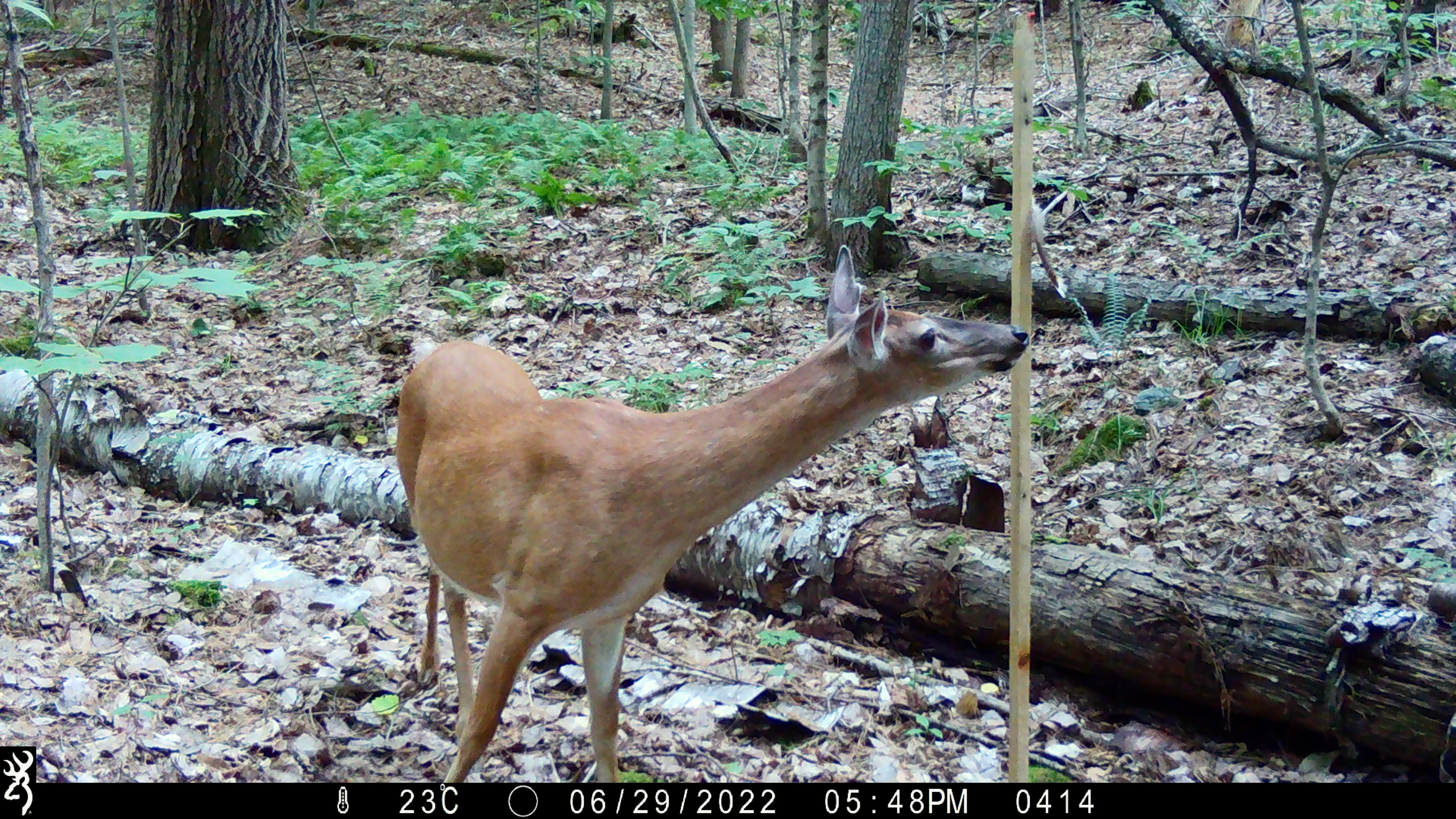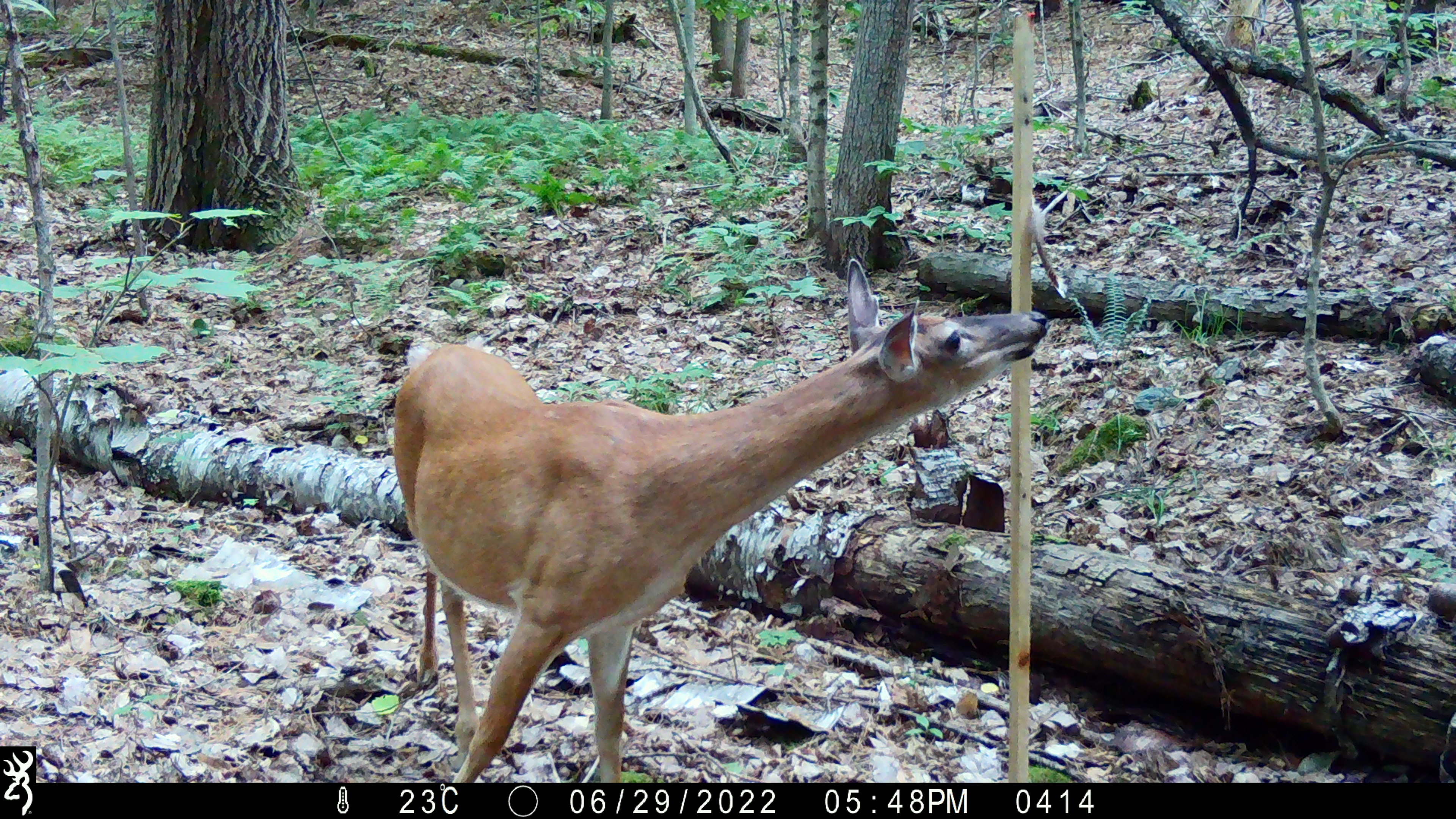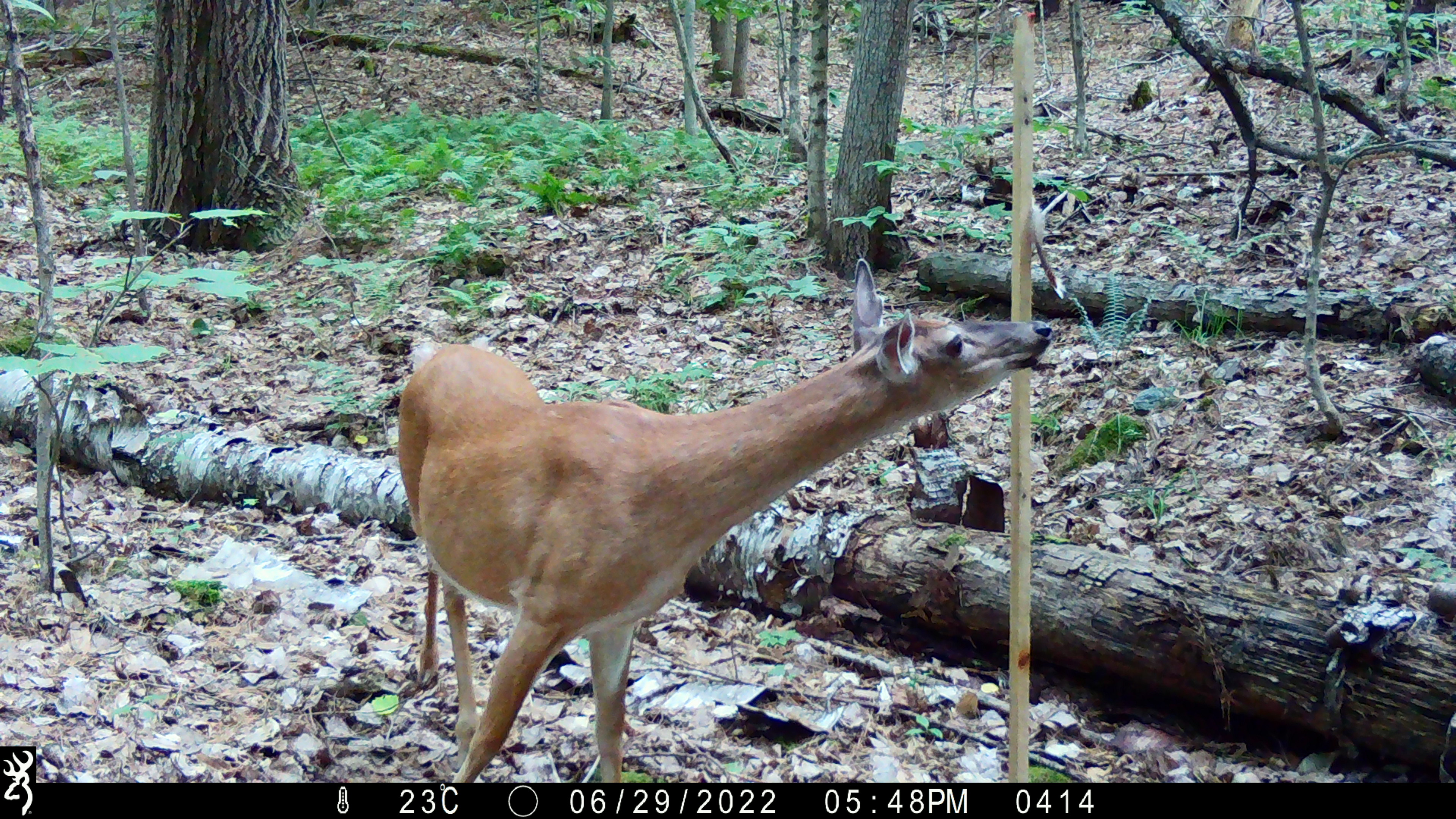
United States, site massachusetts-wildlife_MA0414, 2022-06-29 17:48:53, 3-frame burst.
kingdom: Animalia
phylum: Chordata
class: Mammalia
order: Artiodactyla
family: Cervidae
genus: Odocoileus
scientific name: Odocoileus virginianus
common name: white-tailed deer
White-tailed deer (Odocoileus virginianus).